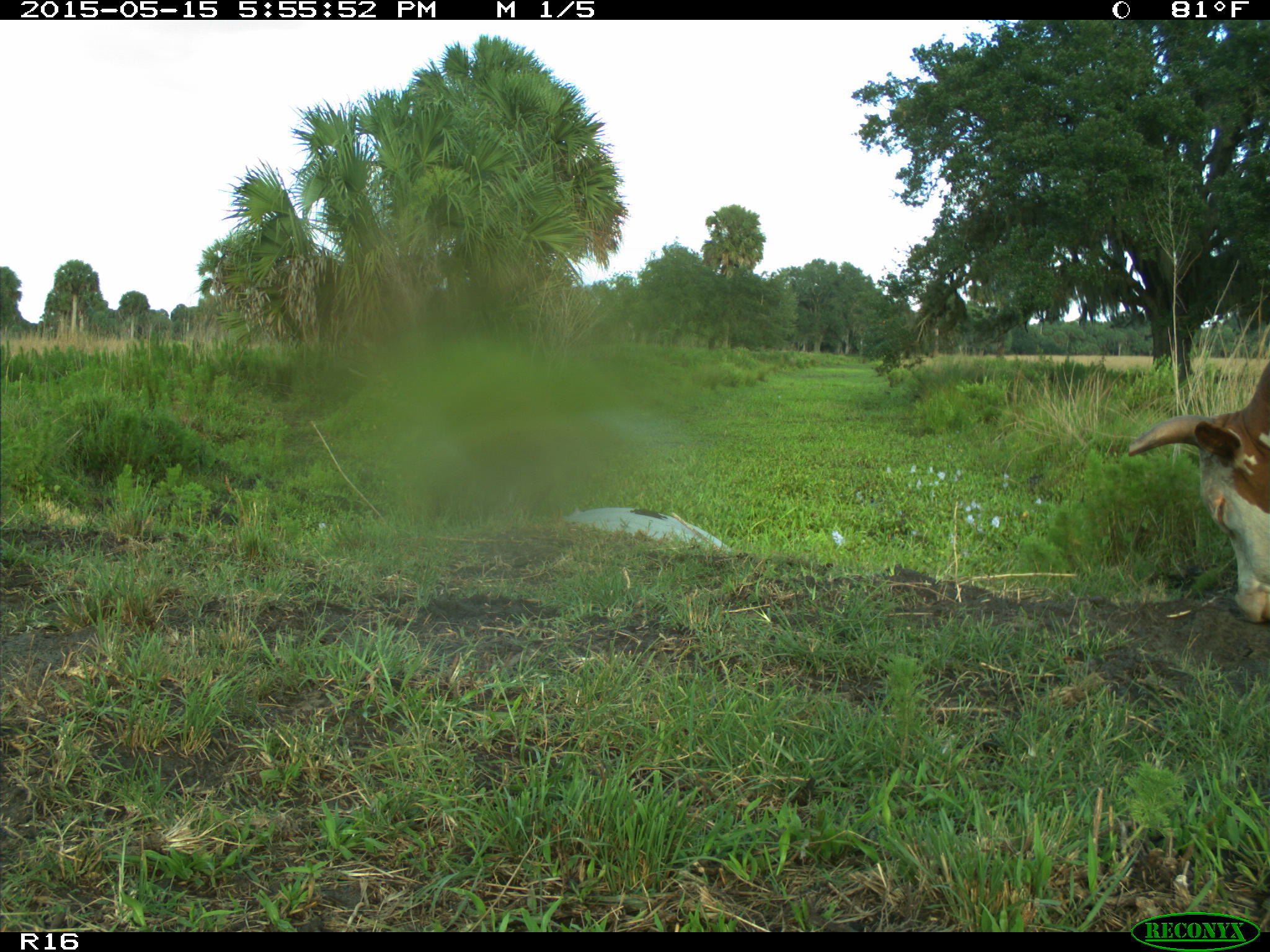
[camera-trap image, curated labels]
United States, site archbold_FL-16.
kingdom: Animalia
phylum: Chordata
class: Mammalia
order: Artiodactyla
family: Bovidae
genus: Bos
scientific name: Bos taurus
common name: domestic cow